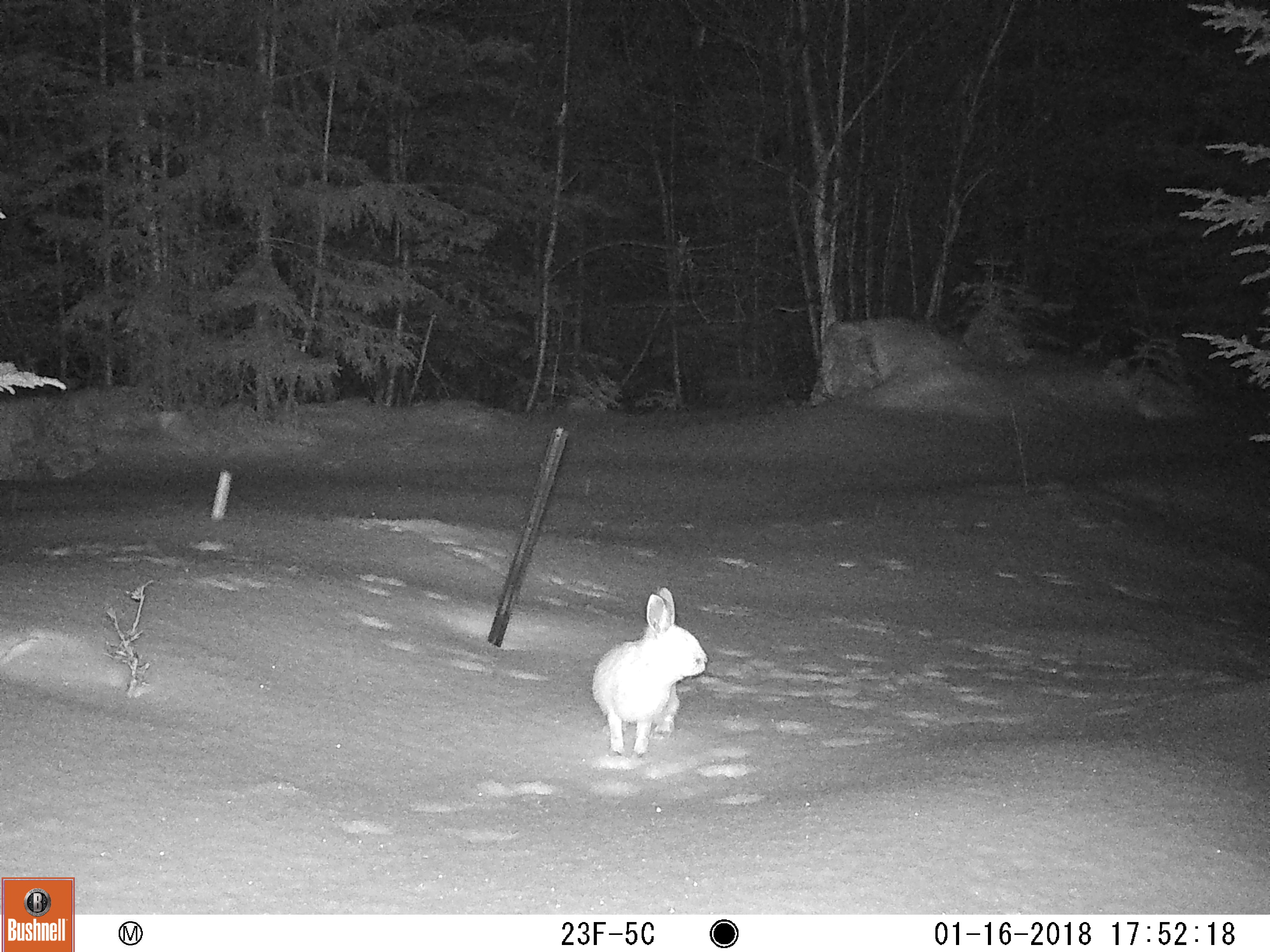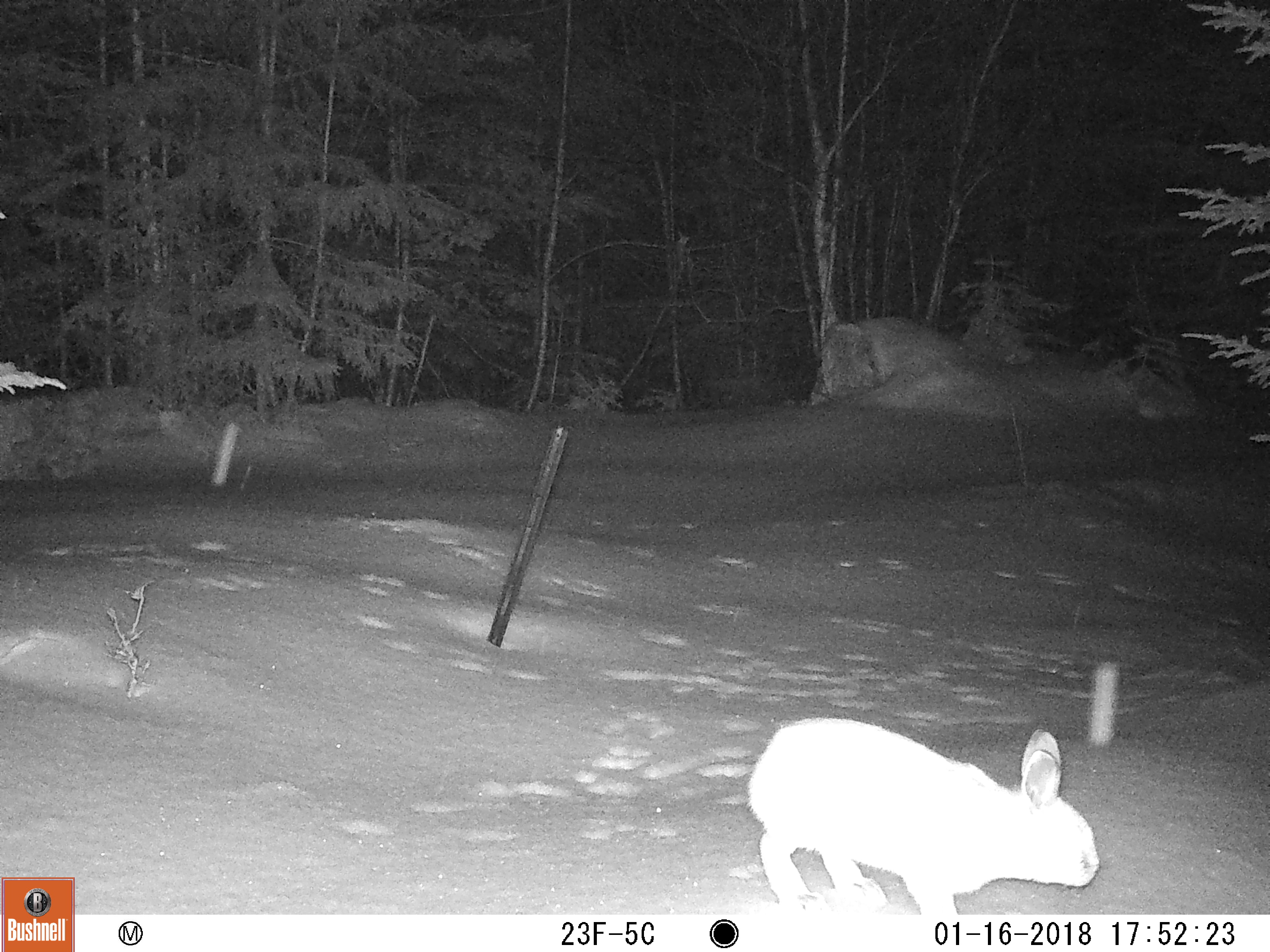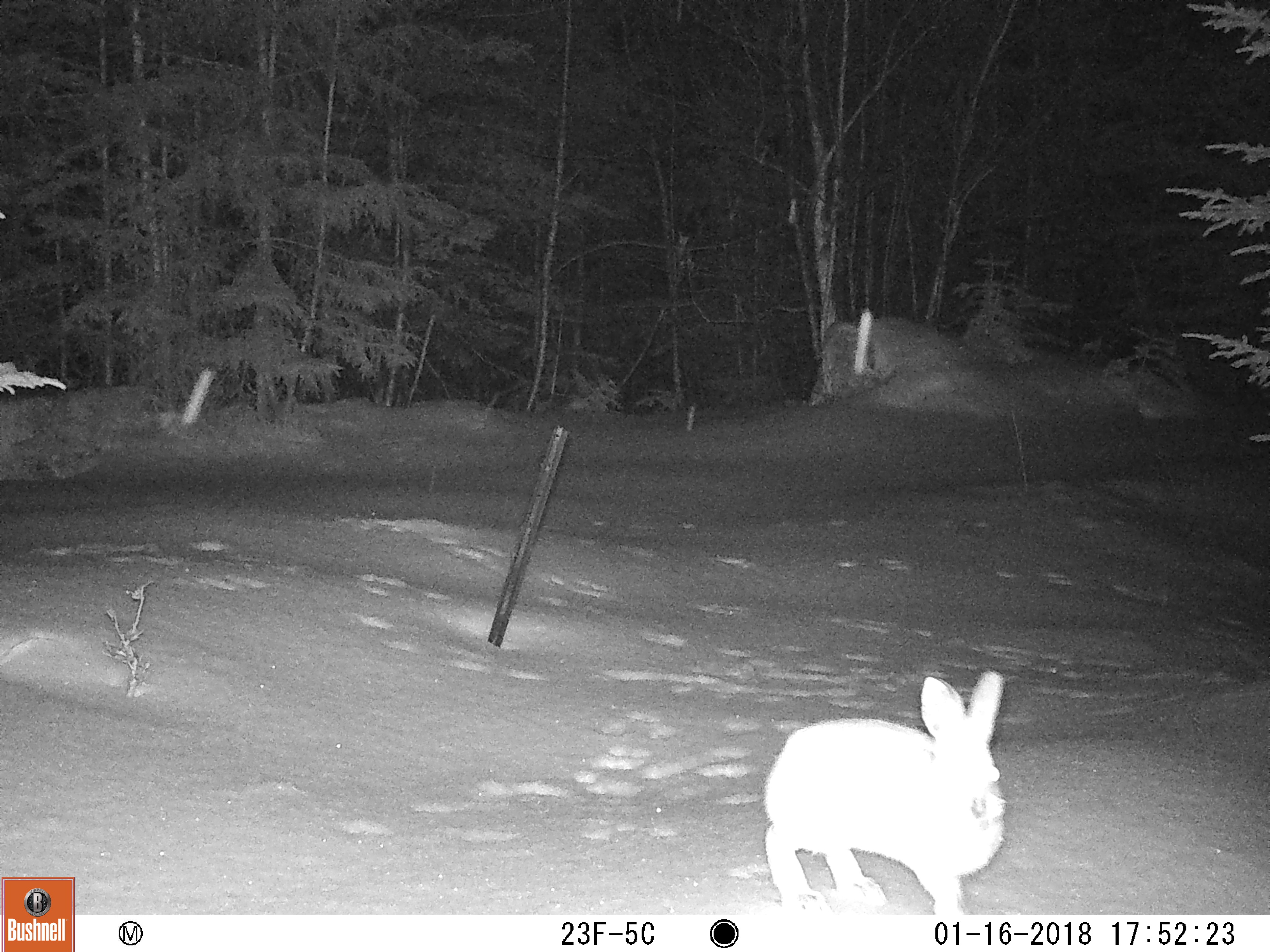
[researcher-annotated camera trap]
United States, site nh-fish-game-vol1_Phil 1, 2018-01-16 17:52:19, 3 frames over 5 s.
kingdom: Animalia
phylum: Chordata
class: Mammalia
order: Lagomorpha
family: Leporidae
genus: Lepus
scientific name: Lepus americanus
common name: snowshoe hare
Snowshoe hare (Lepus americanus).